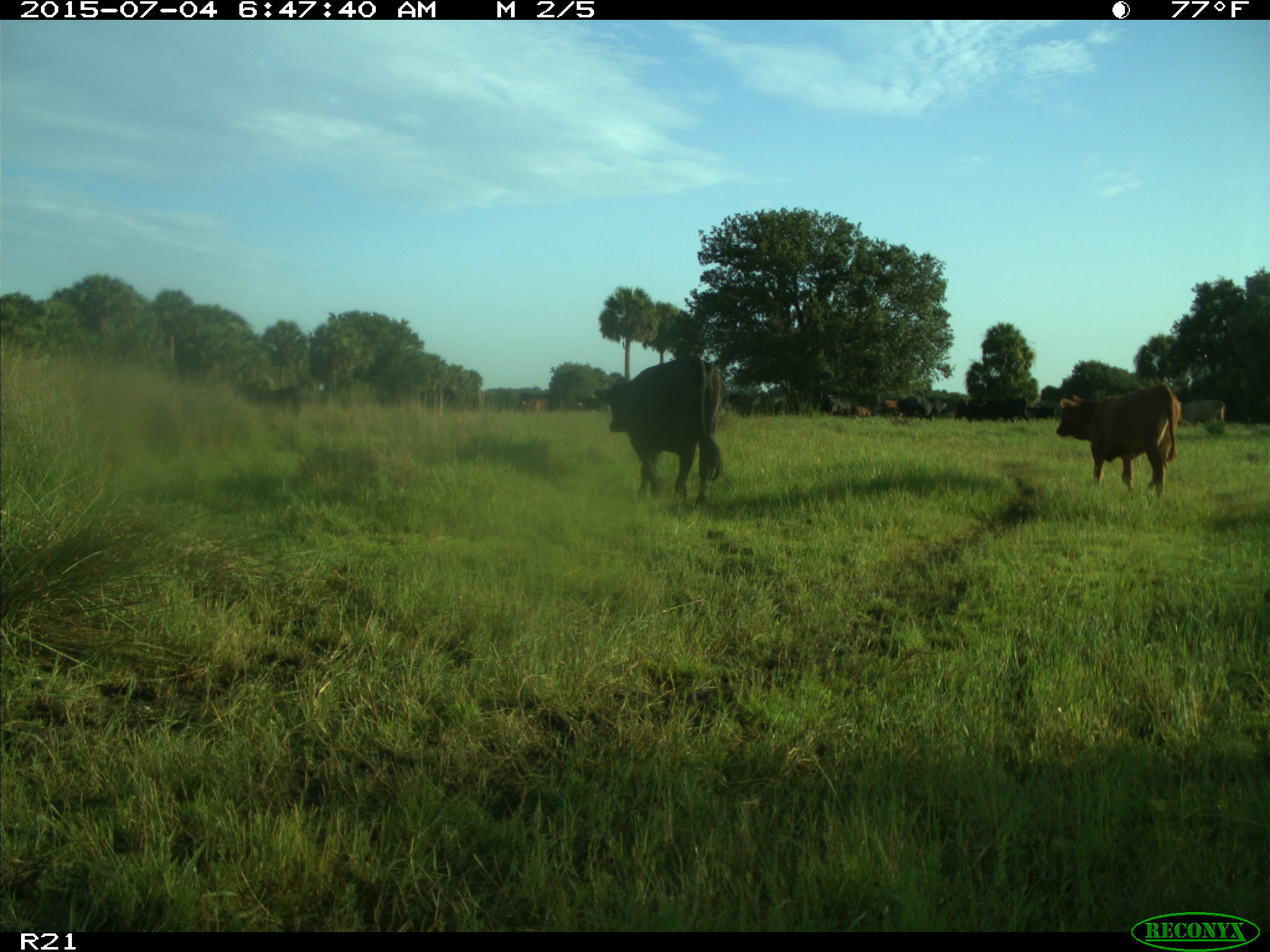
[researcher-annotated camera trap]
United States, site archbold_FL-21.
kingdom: Animalia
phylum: Chordata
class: Mammalia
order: Artiodactyla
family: Bovidae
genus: Bos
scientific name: Bos taurus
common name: domestic cow